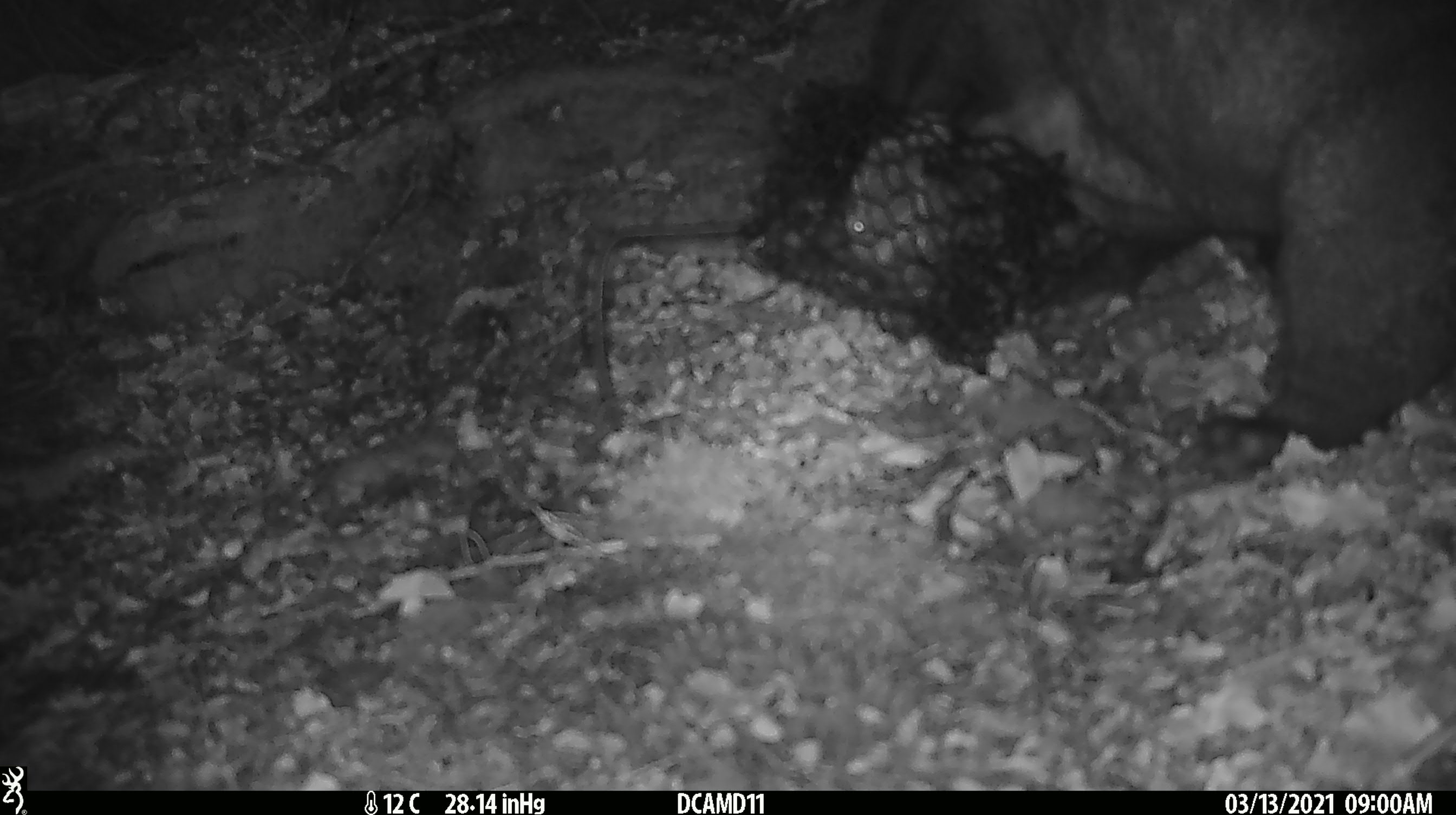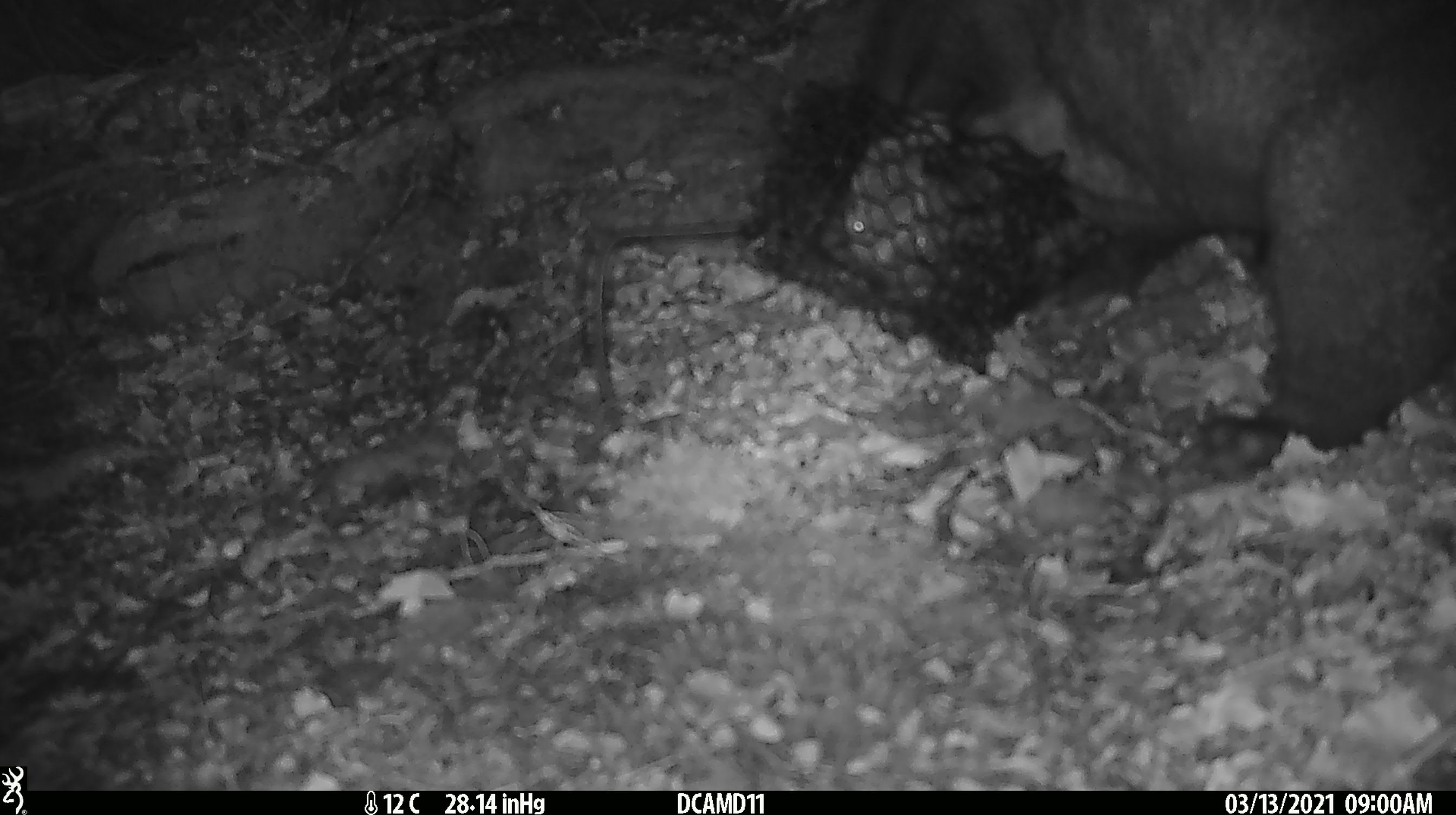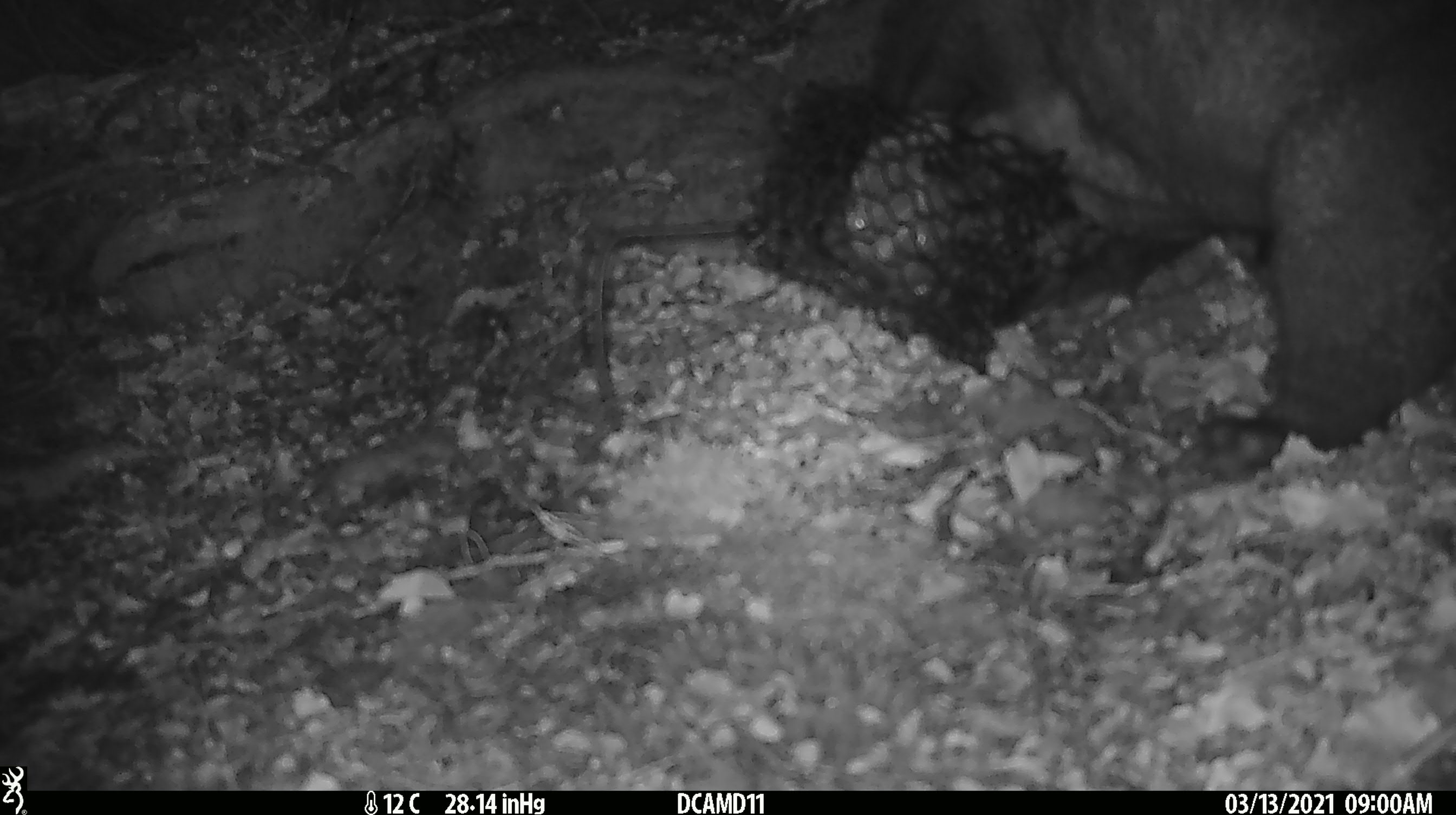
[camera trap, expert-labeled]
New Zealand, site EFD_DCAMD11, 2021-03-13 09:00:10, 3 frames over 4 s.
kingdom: Animalia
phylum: Chordata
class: Mammalia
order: Diprotodontia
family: Phalangeridae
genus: Trichosurus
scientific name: Trichosurus vulpecula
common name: common brushtail possum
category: possum